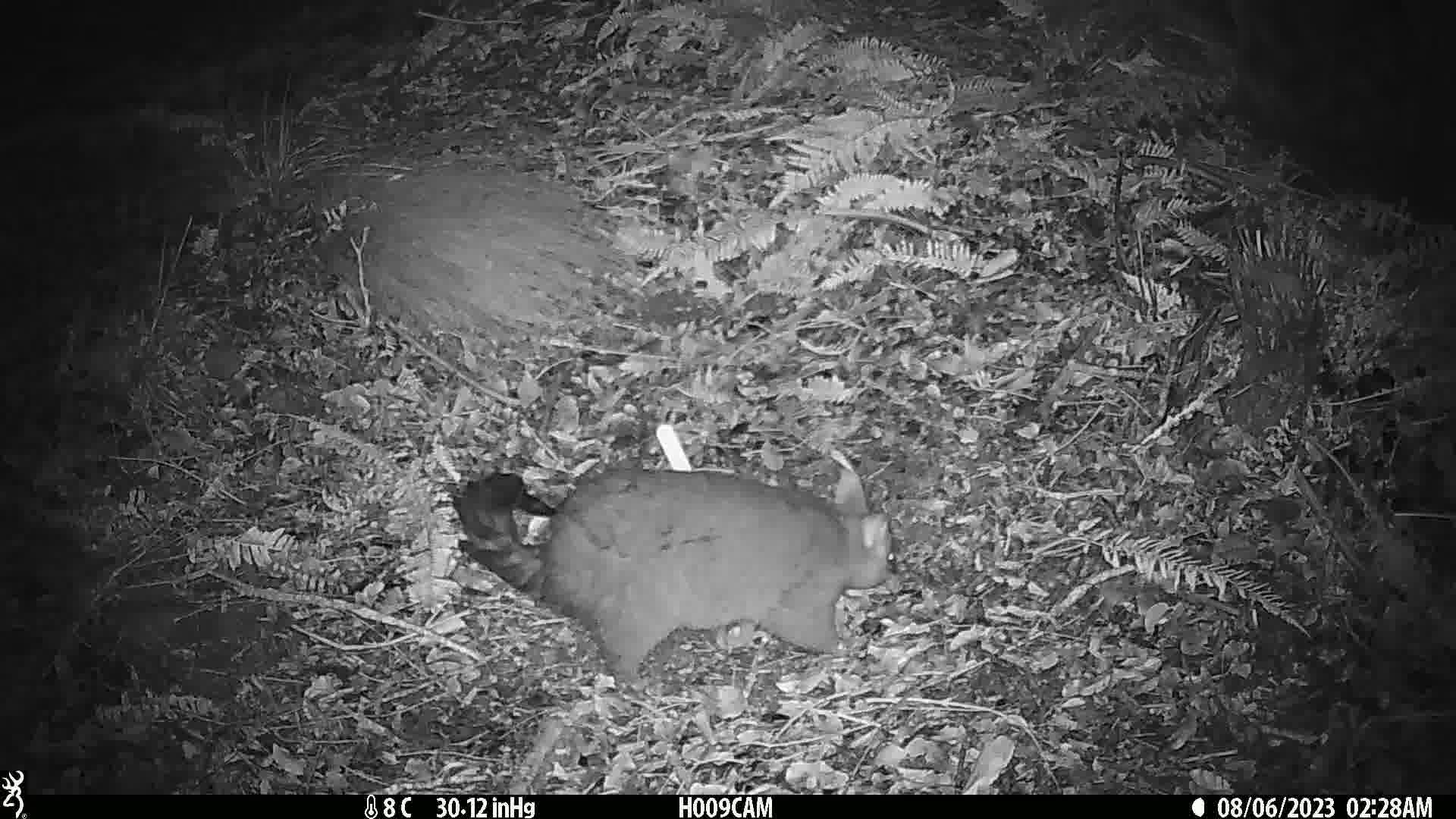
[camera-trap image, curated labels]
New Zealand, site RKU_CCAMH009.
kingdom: Animalia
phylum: Chordata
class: Mammalia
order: Diprotodontia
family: Phalangeridae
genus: Trichosurus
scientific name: Trichosurus vulpecula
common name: common brushtail possum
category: possum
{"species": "possum (common brushtail possum) (Trichosurus vulpecula)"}